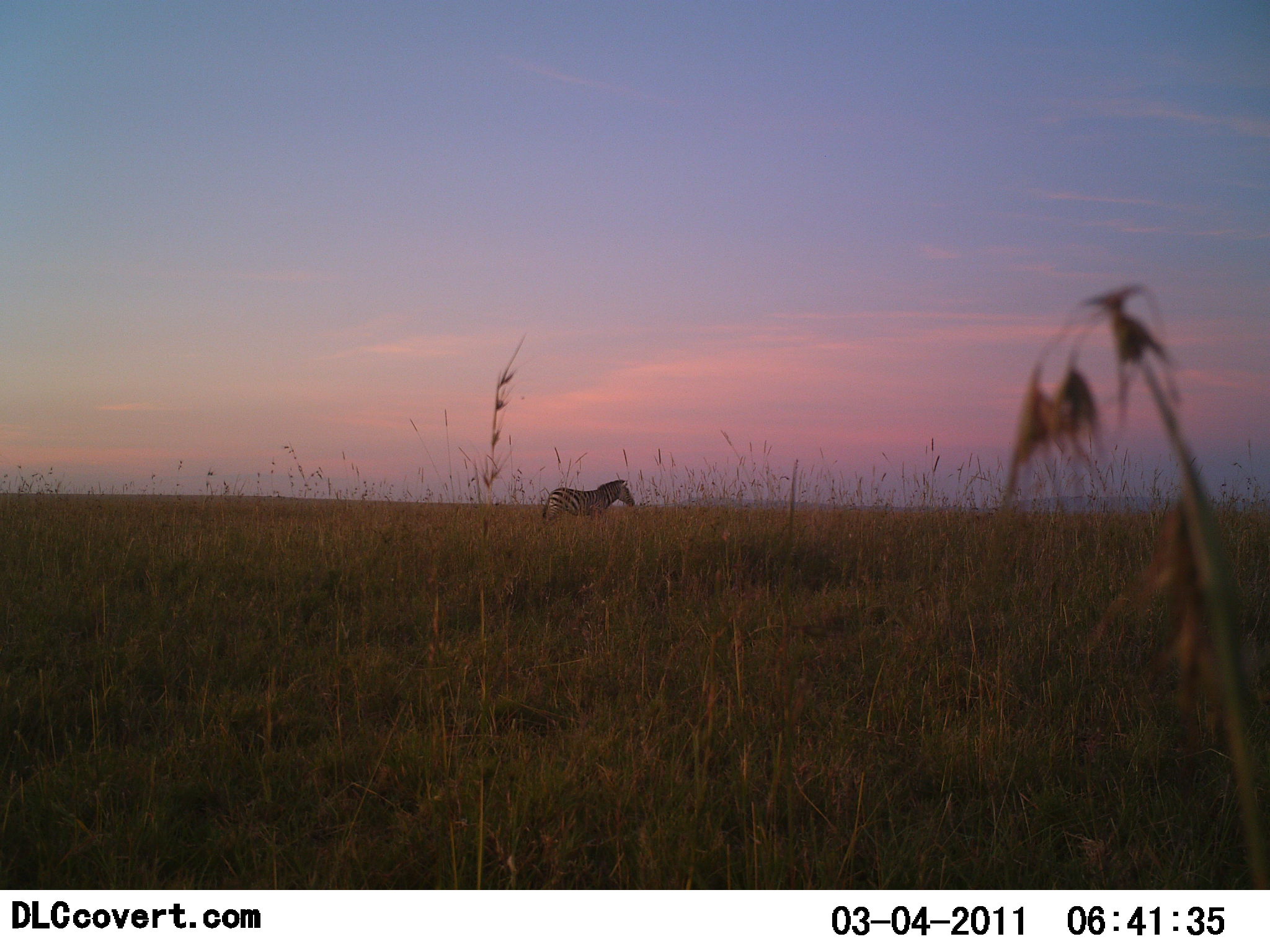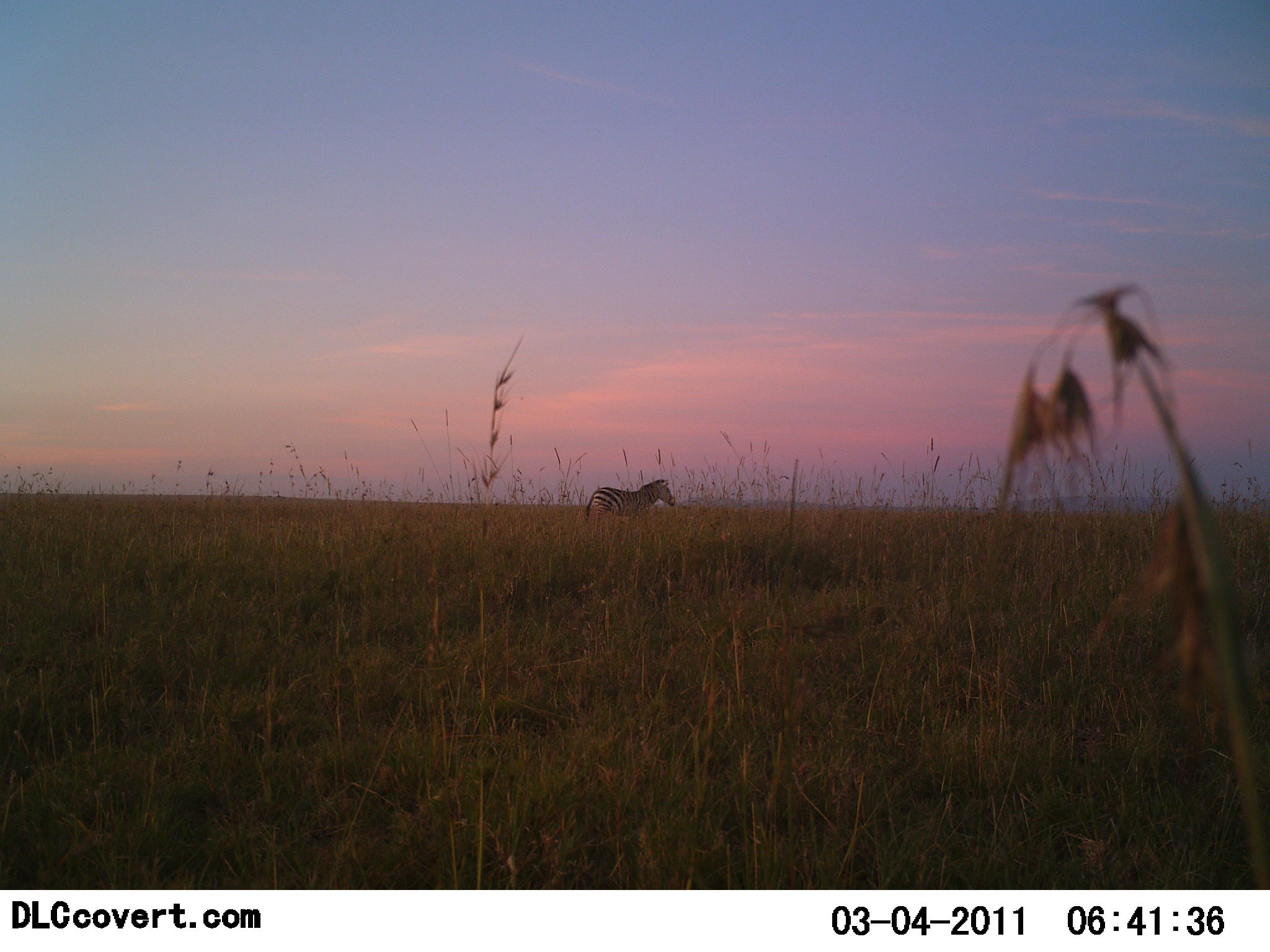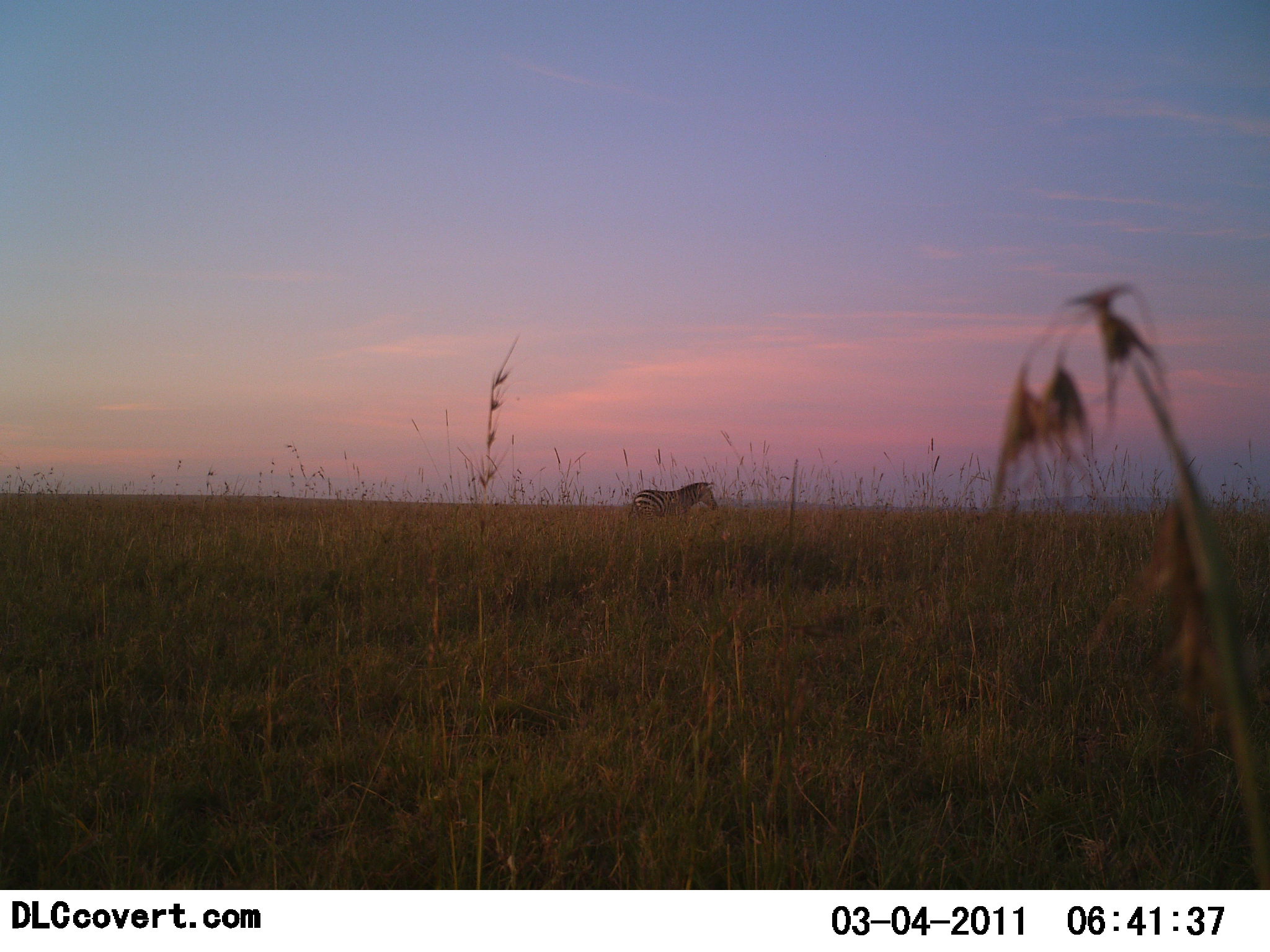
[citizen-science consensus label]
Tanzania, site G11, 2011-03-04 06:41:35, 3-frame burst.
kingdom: Animalia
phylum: Chordata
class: Mammalia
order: Perissodactyla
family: Equidae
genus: Equus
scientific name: Equus quagga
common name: plains zebra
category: zebra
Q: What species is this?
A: Zebra (plains zebra) (Equus quagga).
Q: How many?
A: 1.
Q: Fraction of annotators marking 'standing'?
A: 0%.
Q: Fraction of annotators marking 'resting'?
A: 0%.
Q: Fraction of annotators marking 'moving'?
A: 100%.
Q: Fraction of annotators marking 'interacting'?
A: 0%.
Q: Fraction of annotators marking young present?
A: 0%.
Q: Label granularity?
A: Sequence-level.